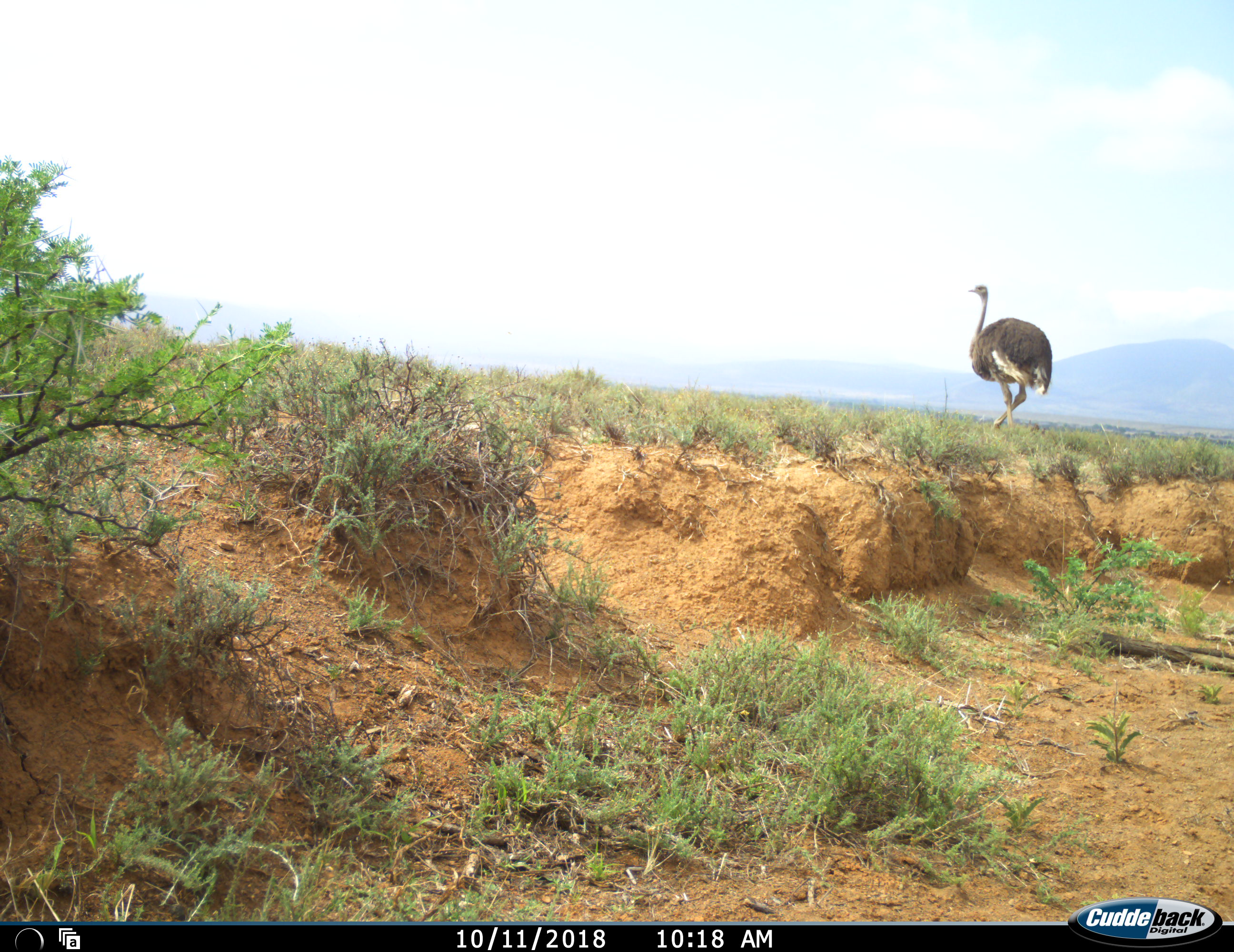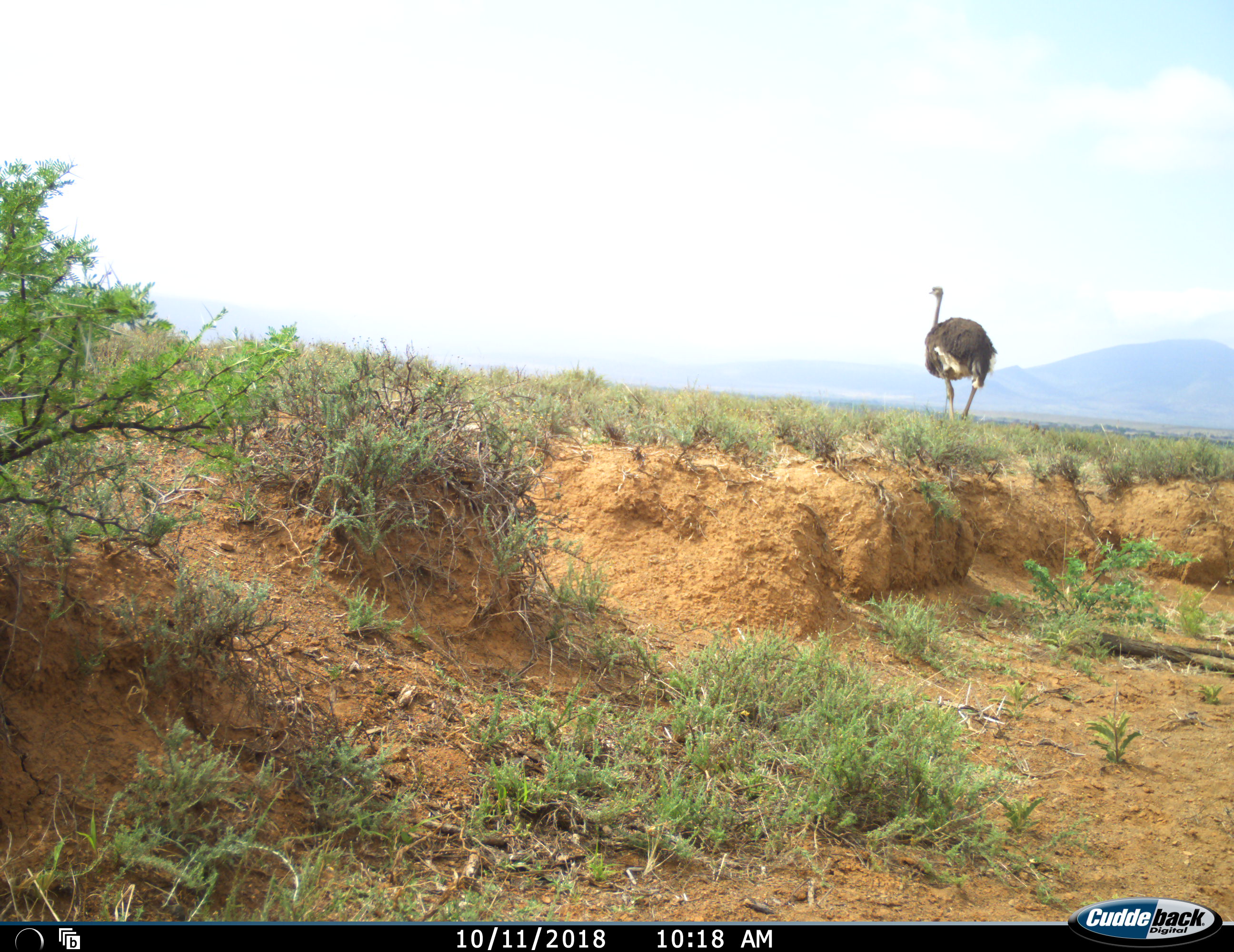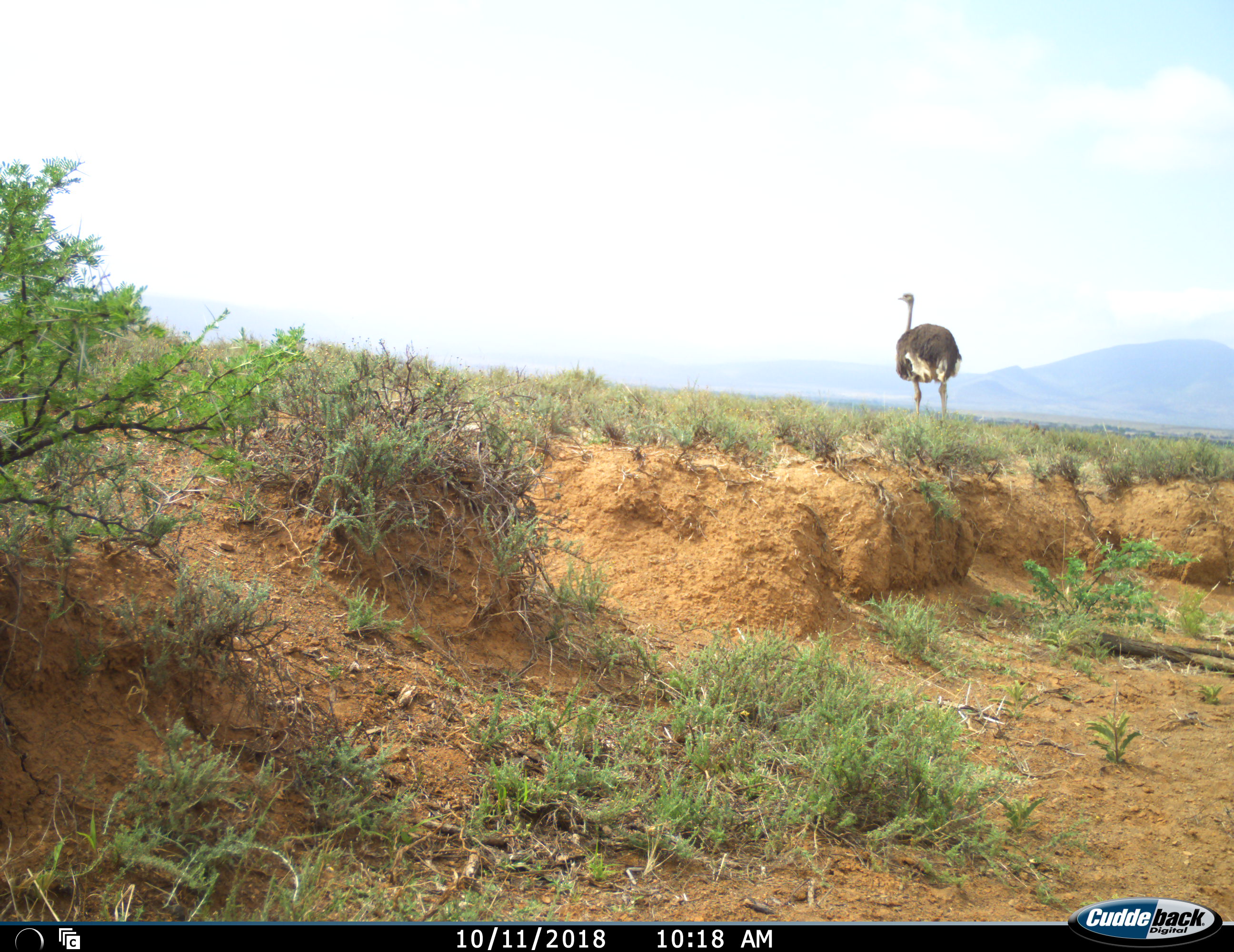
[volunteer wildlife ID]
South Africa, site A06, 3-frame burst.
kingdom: Animalia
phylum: Chordata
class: Aves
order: Struthioniformes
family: Struthionidae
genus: Struthio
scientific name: Struthio camelus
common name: ostrich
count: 1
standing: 0%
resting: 0%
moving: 100%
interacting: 0%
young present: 0%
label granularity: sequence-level